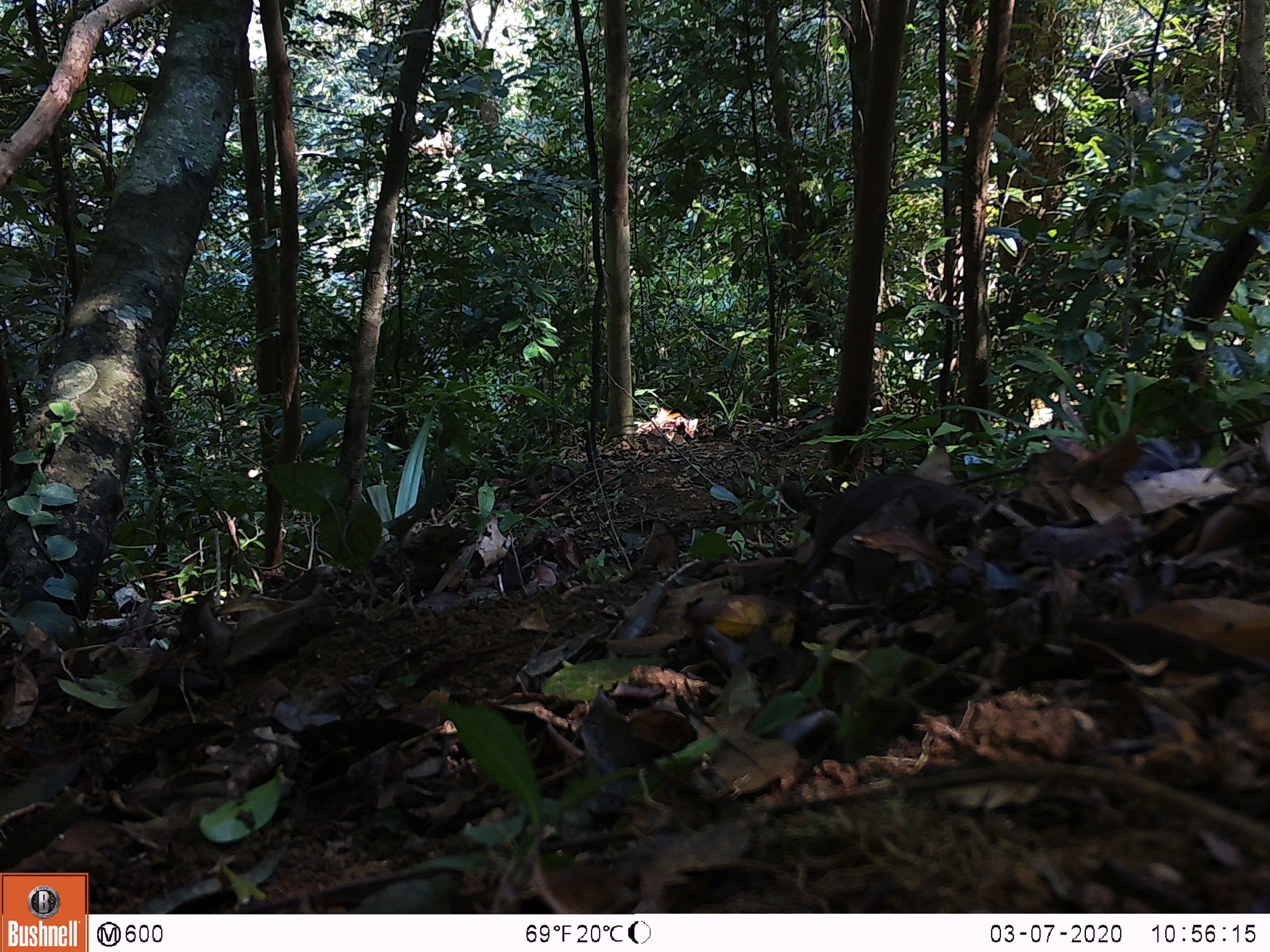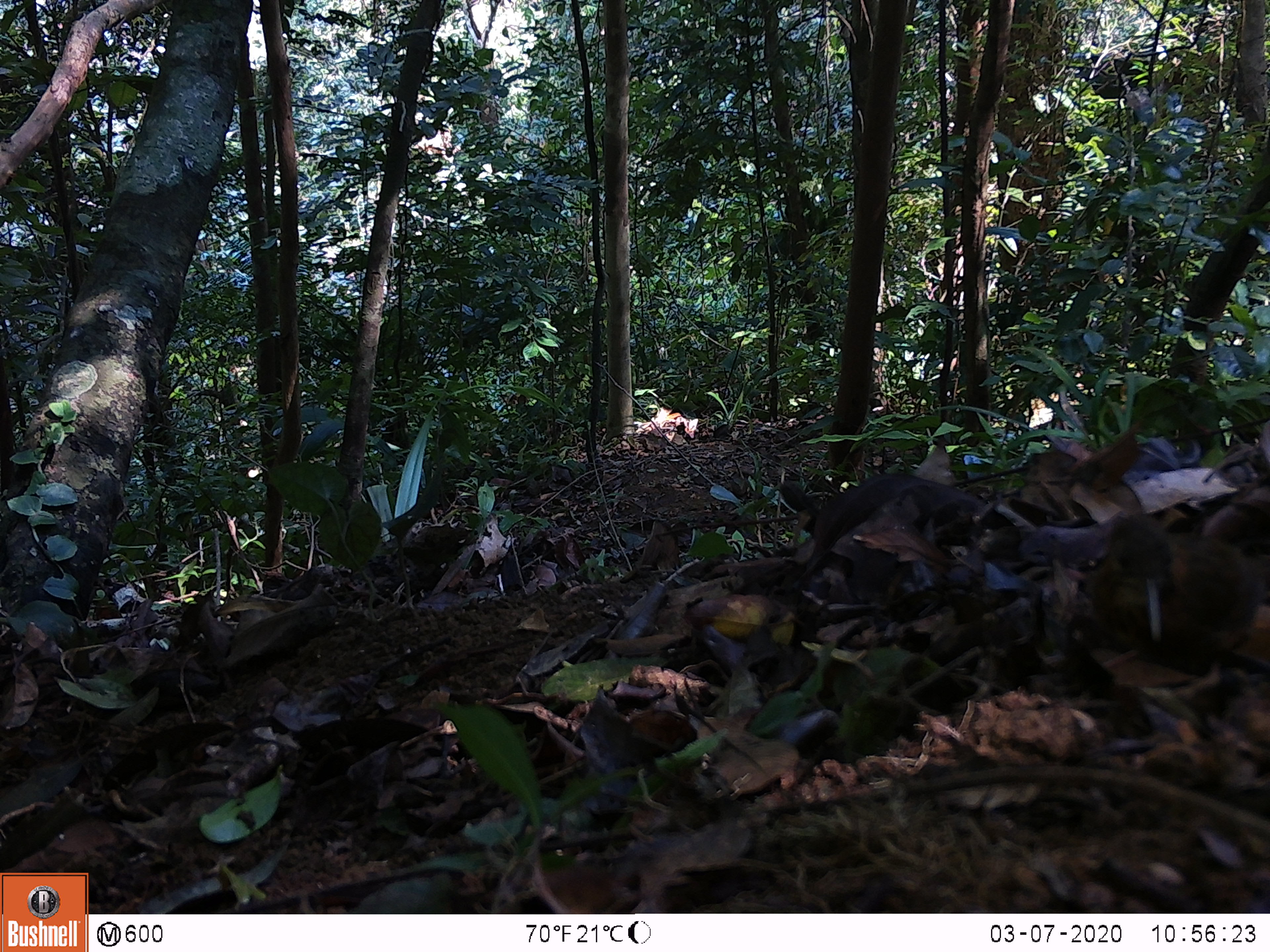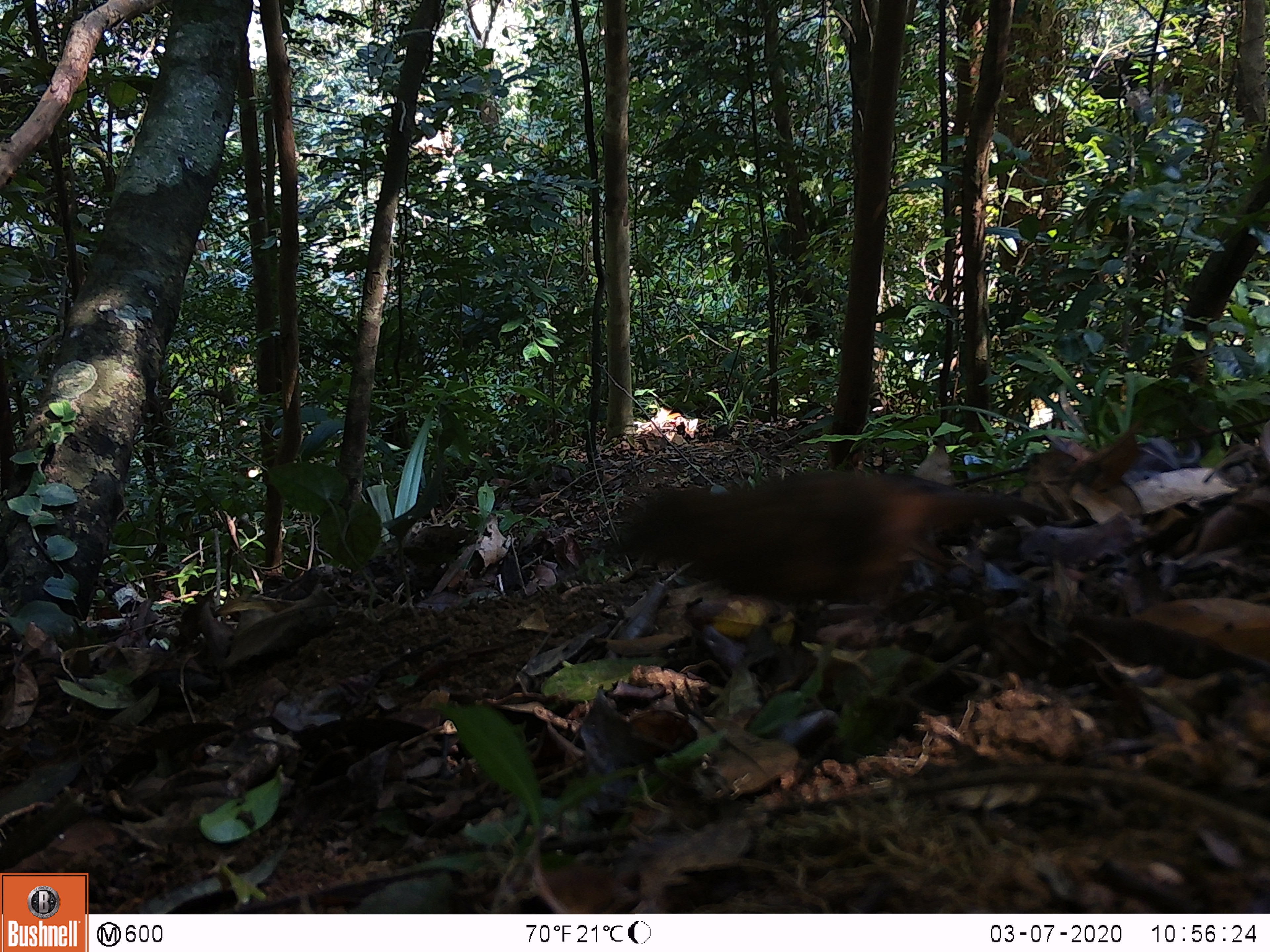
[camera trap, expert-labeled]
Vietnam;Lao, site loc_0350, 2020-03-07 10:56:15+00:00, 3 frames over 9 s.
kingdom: Animalia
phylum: Chordata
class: Aves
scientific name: Aves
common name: bird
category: unidentified bird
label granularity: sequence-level